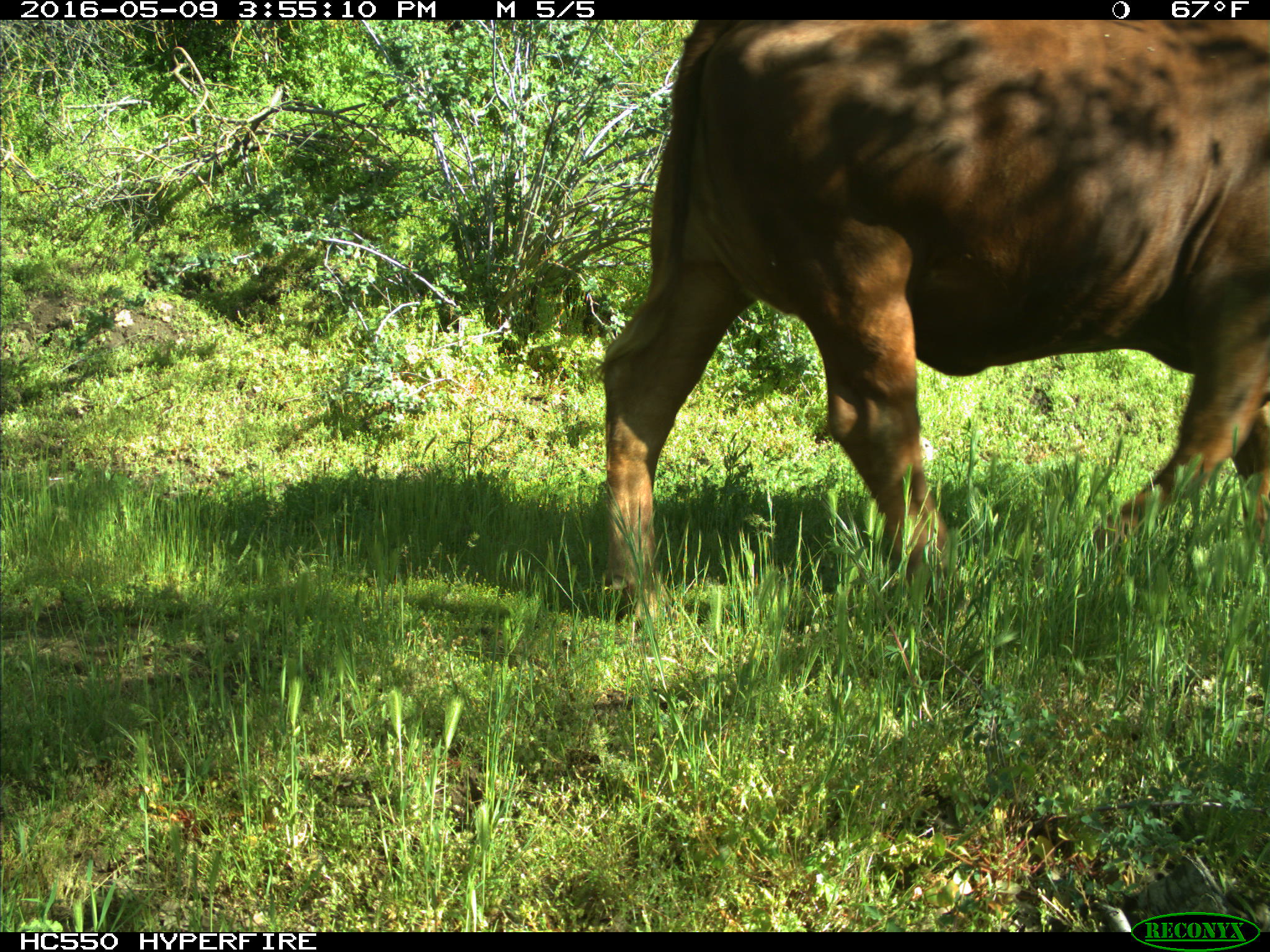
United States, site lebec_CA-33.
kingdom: Animalia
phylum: Chordata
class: Mammalia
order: Artiodactyla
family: Bovidae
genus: Bos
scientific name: Bos taurus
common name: domestic cow